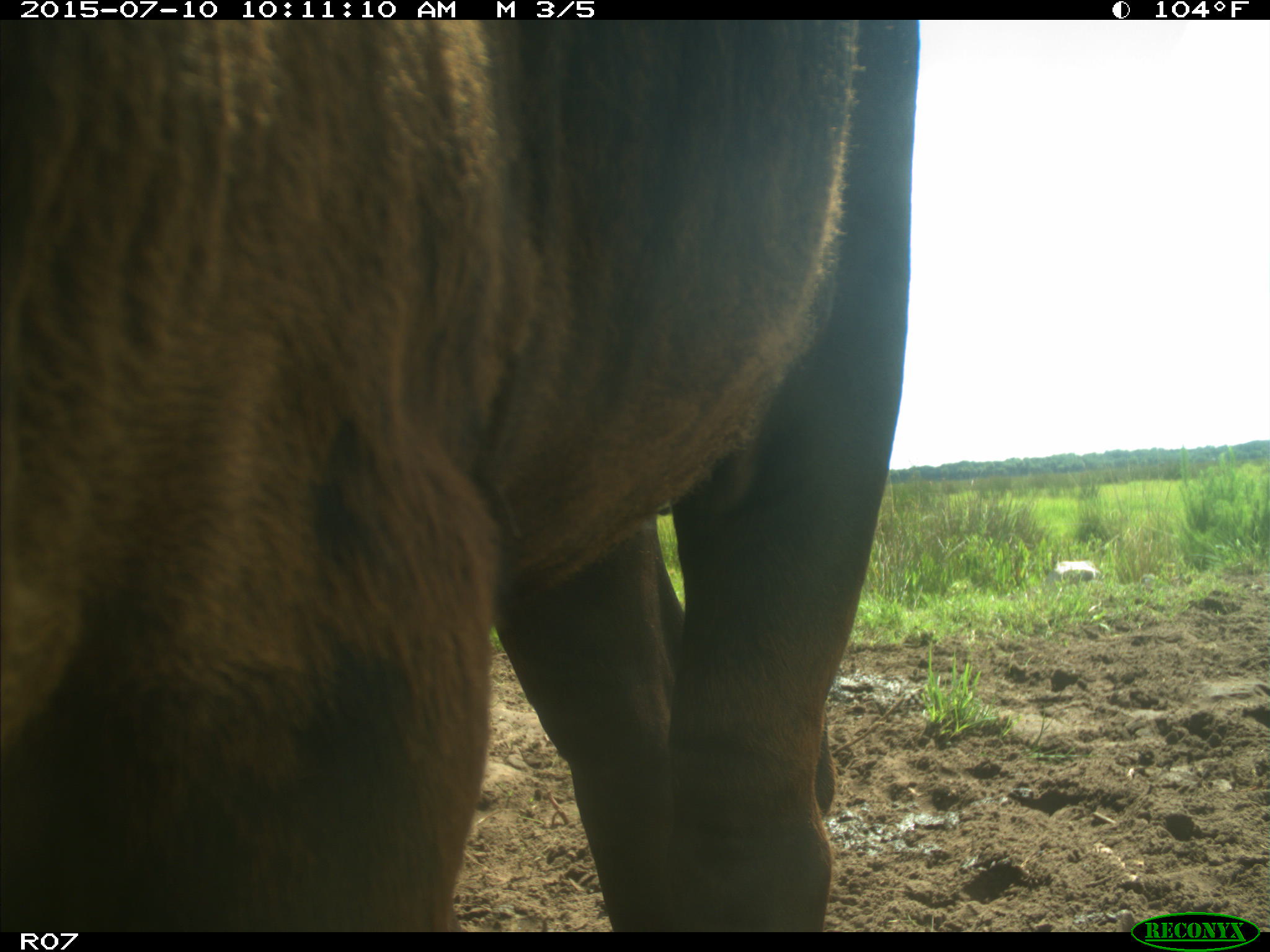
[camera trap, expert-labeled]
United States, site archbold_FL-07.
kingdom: Animalia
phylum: Chordata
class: Mammalia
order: Artiodactyla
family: Bovidae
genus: Bos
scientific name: Bos taurus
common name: domestic cow